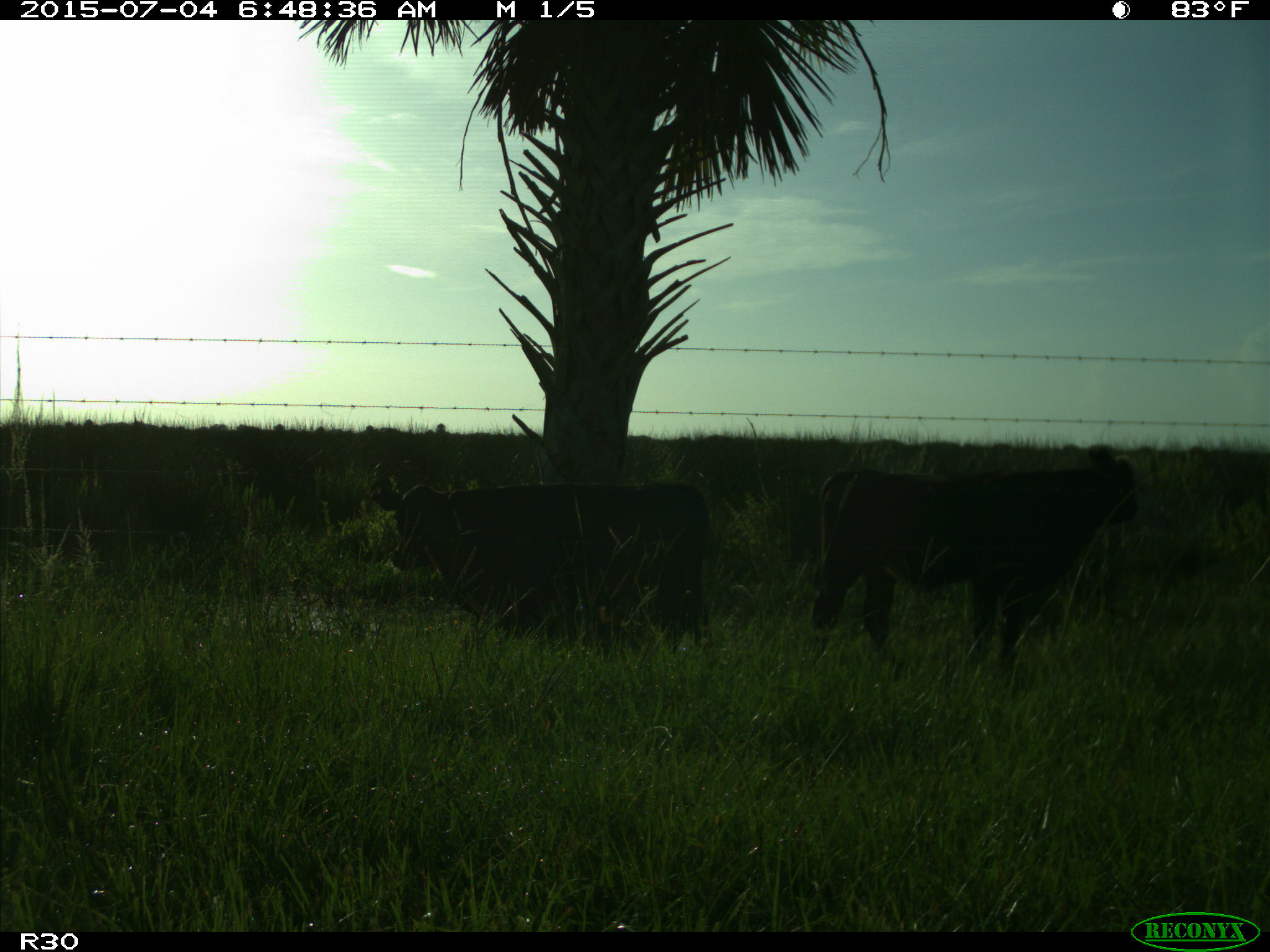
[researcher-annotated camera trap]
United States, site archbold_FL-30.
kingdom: Animalia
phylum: Chordata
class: Mammalia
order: Artiodactyla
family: Bovidae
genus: Bos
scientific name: Bos taurus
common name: domestic cow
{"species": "Bos taurus (domestic cow)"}